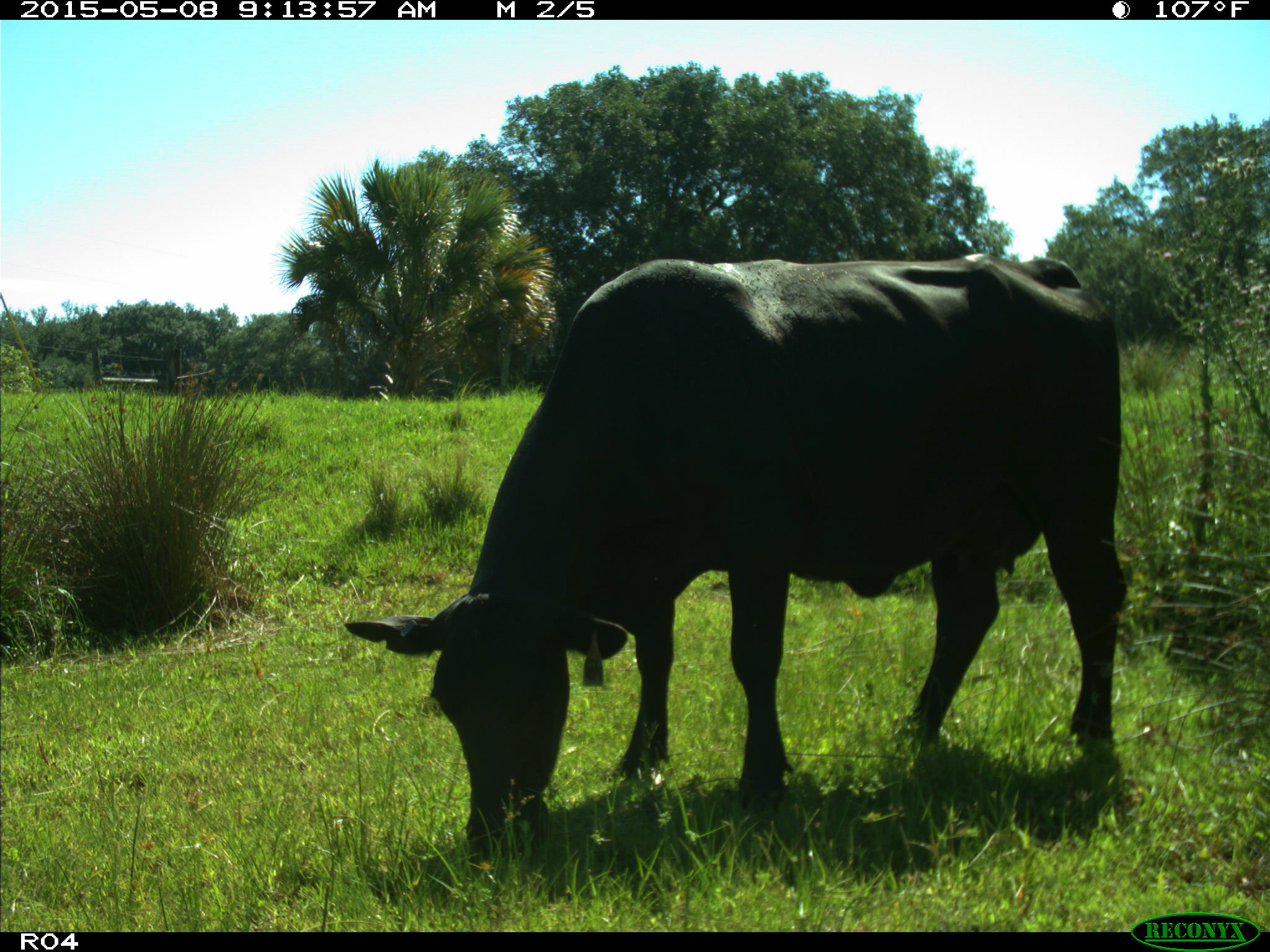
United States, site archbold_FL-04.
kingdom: Animalia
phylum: Chordata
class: Mammalia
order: Artiodactyla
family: Bovidae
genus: Bos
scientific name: Bos taurus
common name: domestic cow